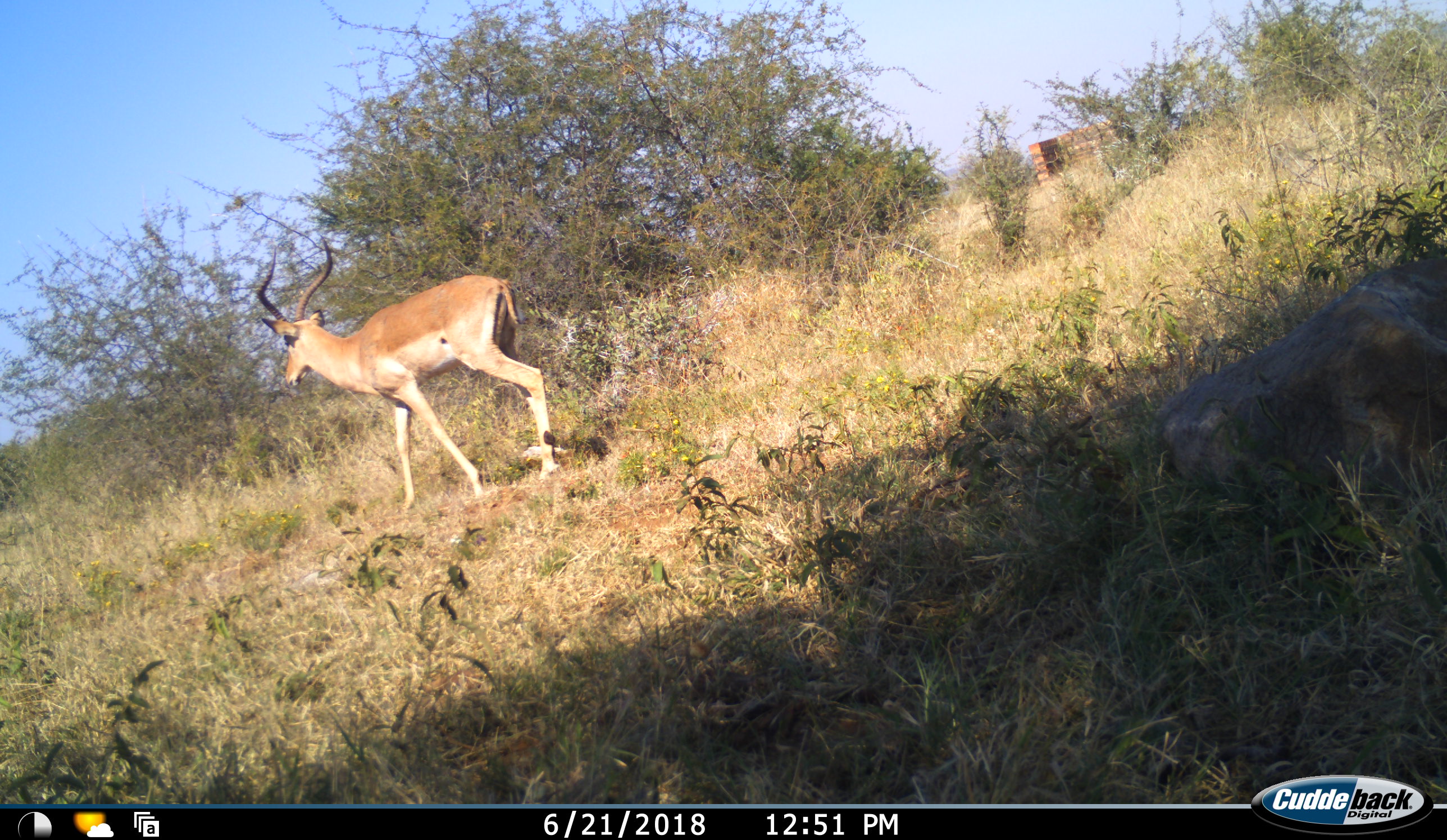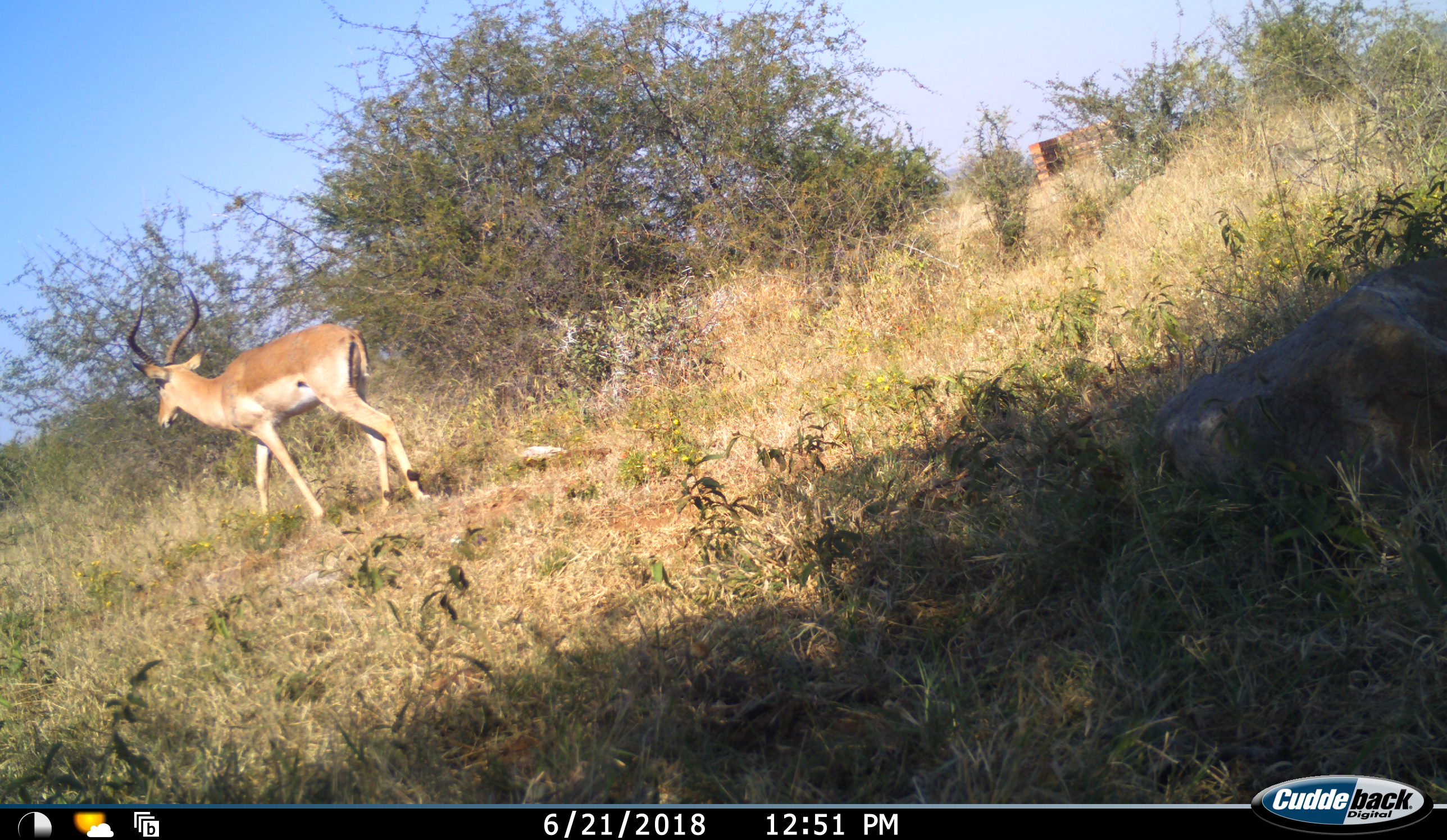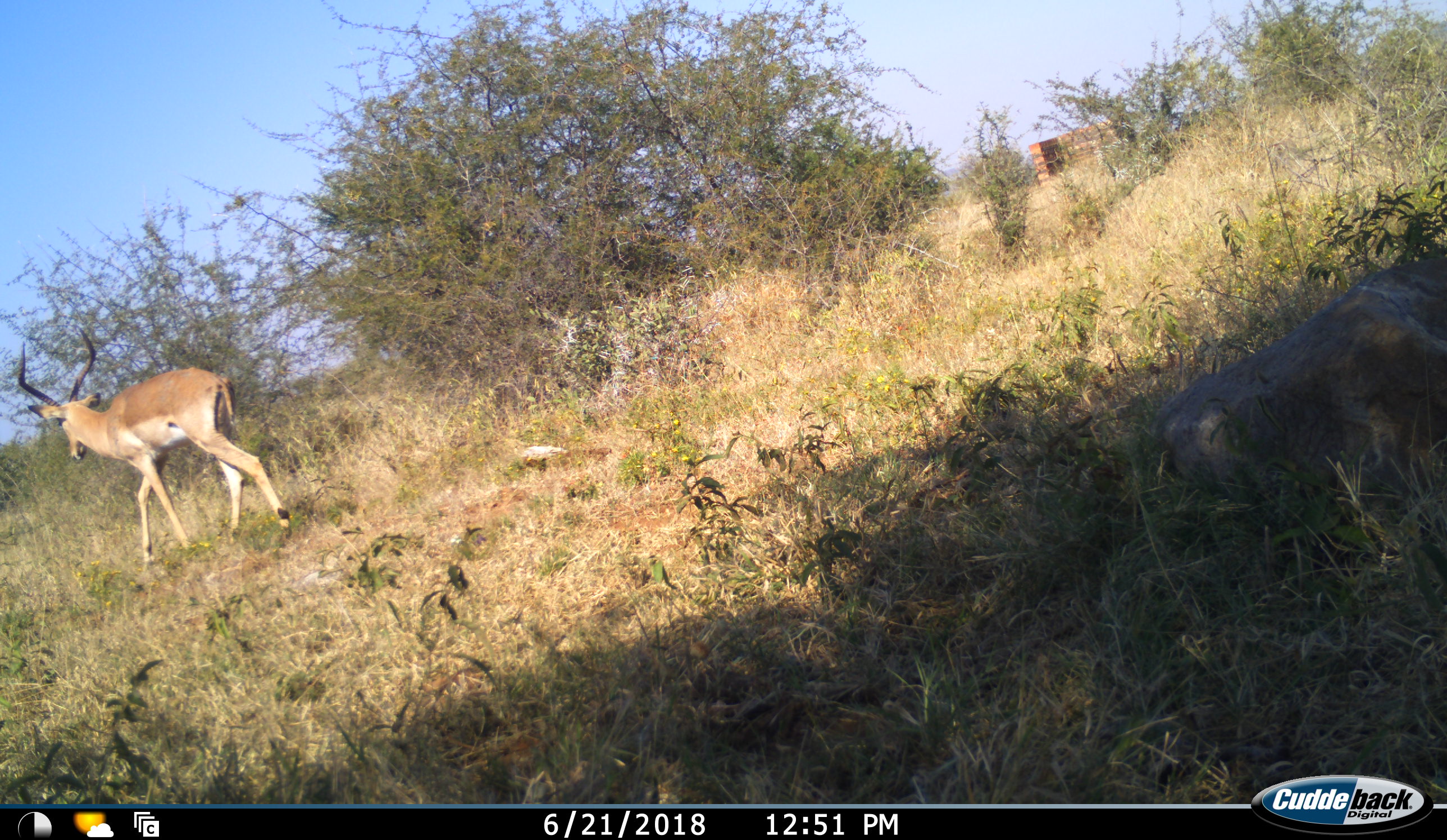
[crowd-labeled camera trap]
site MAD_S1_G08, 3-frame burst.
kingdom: Animalia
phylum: Chordata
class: Mammalia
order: Artiodactyla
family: Bovidae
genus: Aepyceros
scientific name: Aepyceros melampus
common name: impala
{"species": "impala (Aepyceros melampus)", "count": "1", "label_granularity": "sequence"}